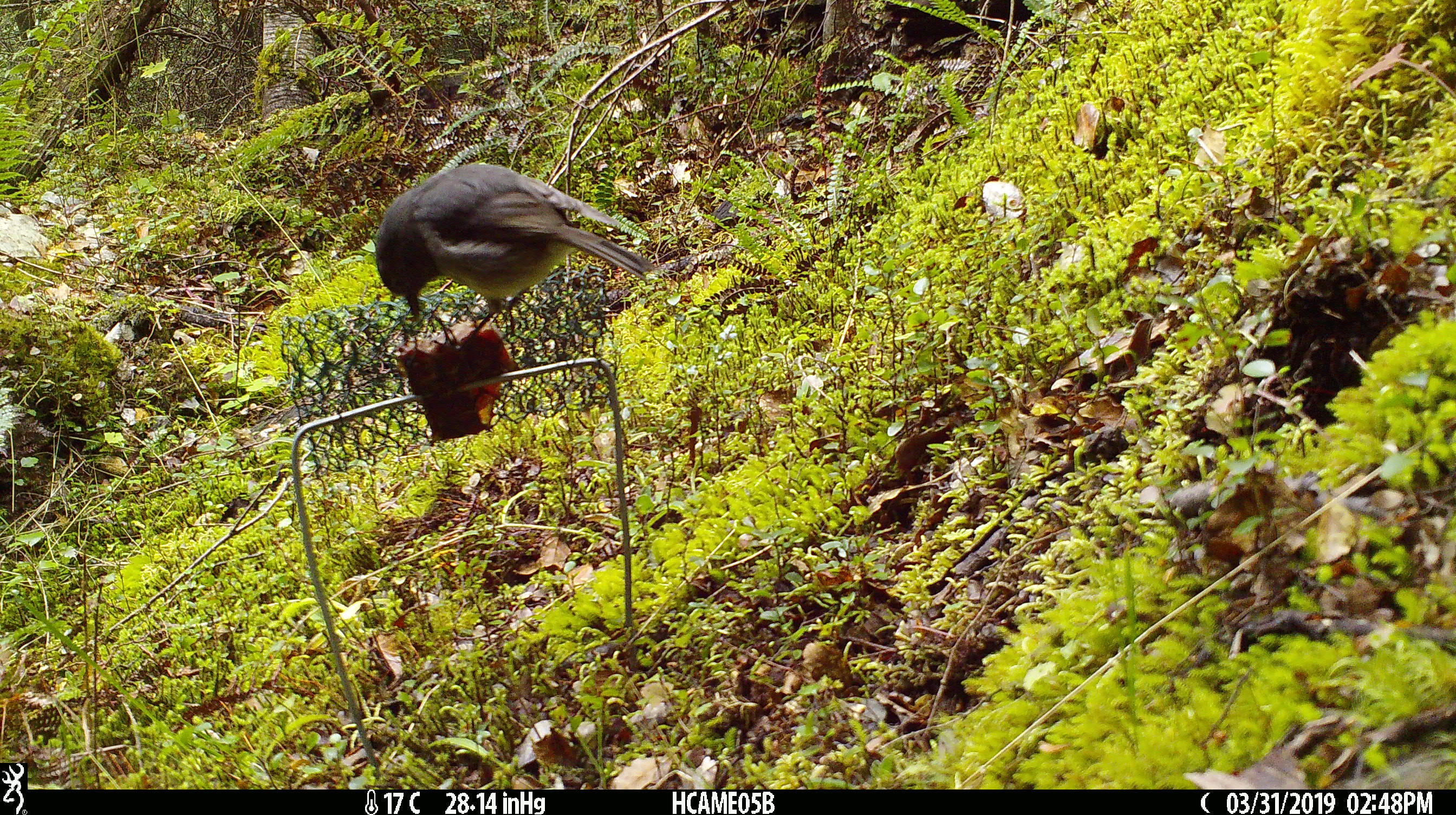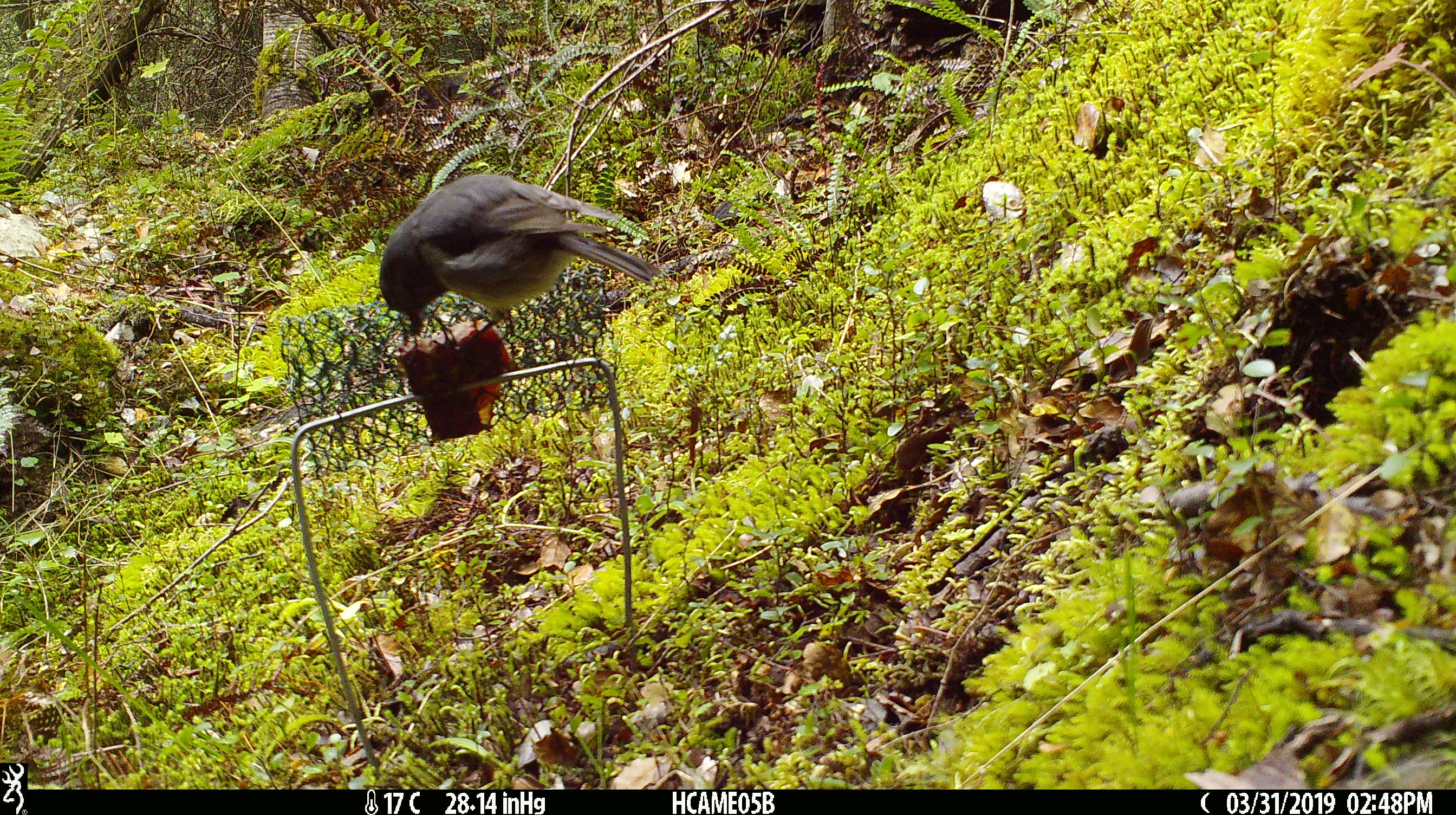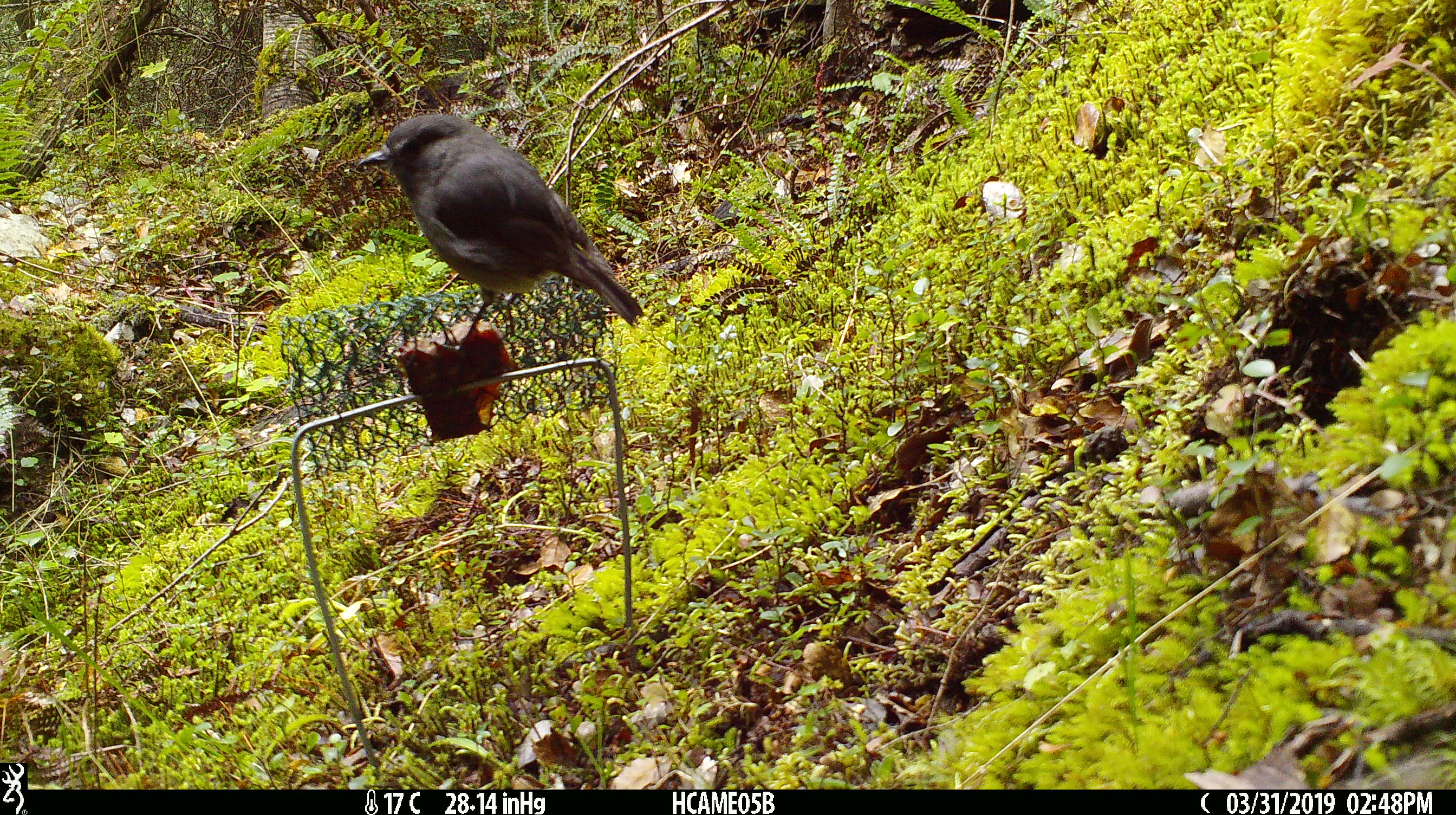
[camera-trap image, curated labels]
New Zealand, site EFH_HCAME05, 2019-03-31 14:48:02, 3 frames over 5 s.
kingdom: Animalia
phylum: Chordata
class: Aves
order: Passeriformes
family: Petroicidae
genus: Petroica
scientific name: Petroica australis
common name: new zealand robin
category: robin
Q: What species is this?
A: Robin (new zealand robin) (Petroica australis).